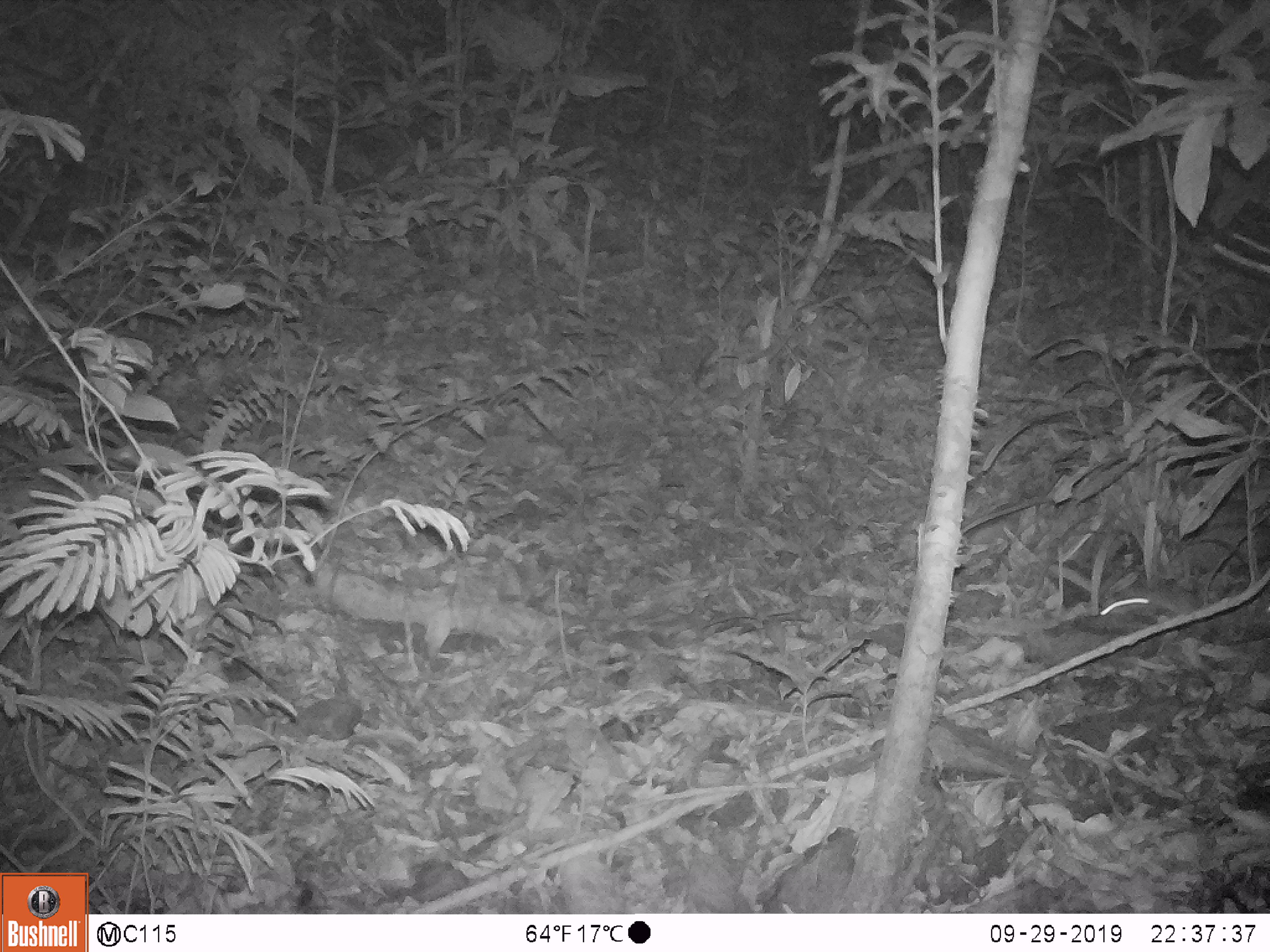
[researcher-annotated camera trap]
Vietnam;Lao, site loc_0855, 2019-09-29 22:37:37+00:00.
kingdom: Animalia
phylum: Chordata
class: Mammalia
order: Rodentia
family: Muridae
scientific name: Muridae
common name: old-world mice and rats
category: unidentified murid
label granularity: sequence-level